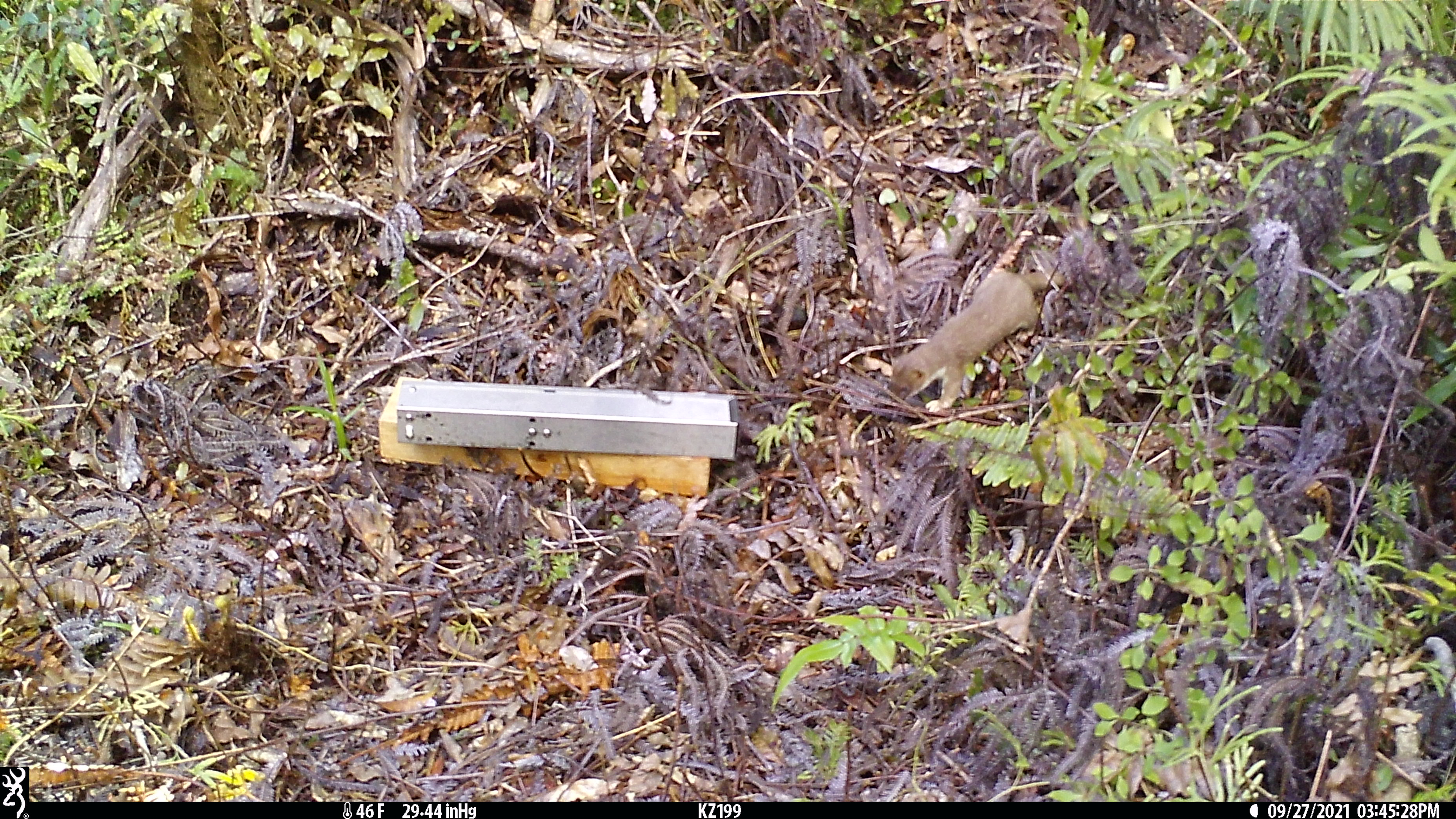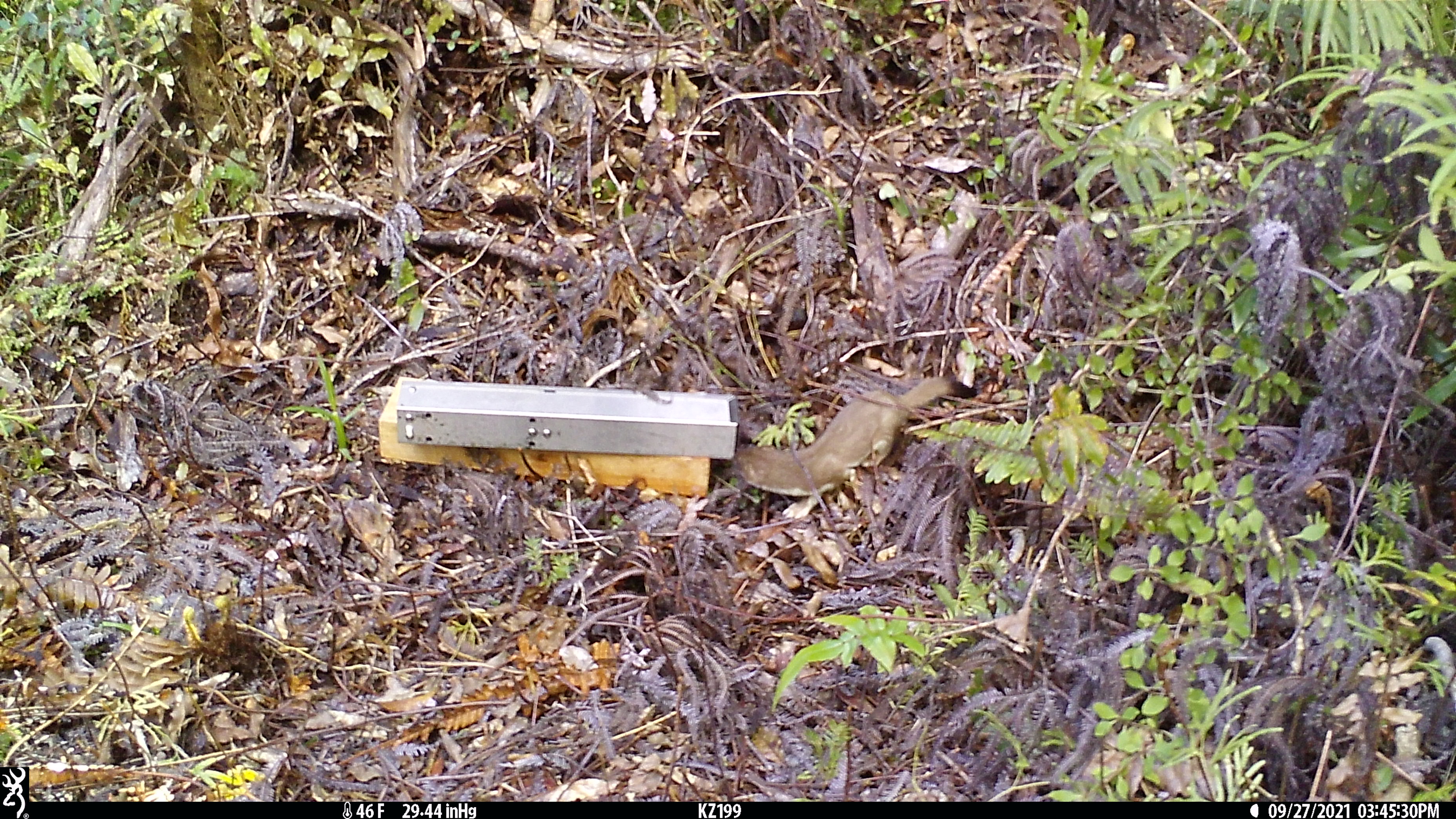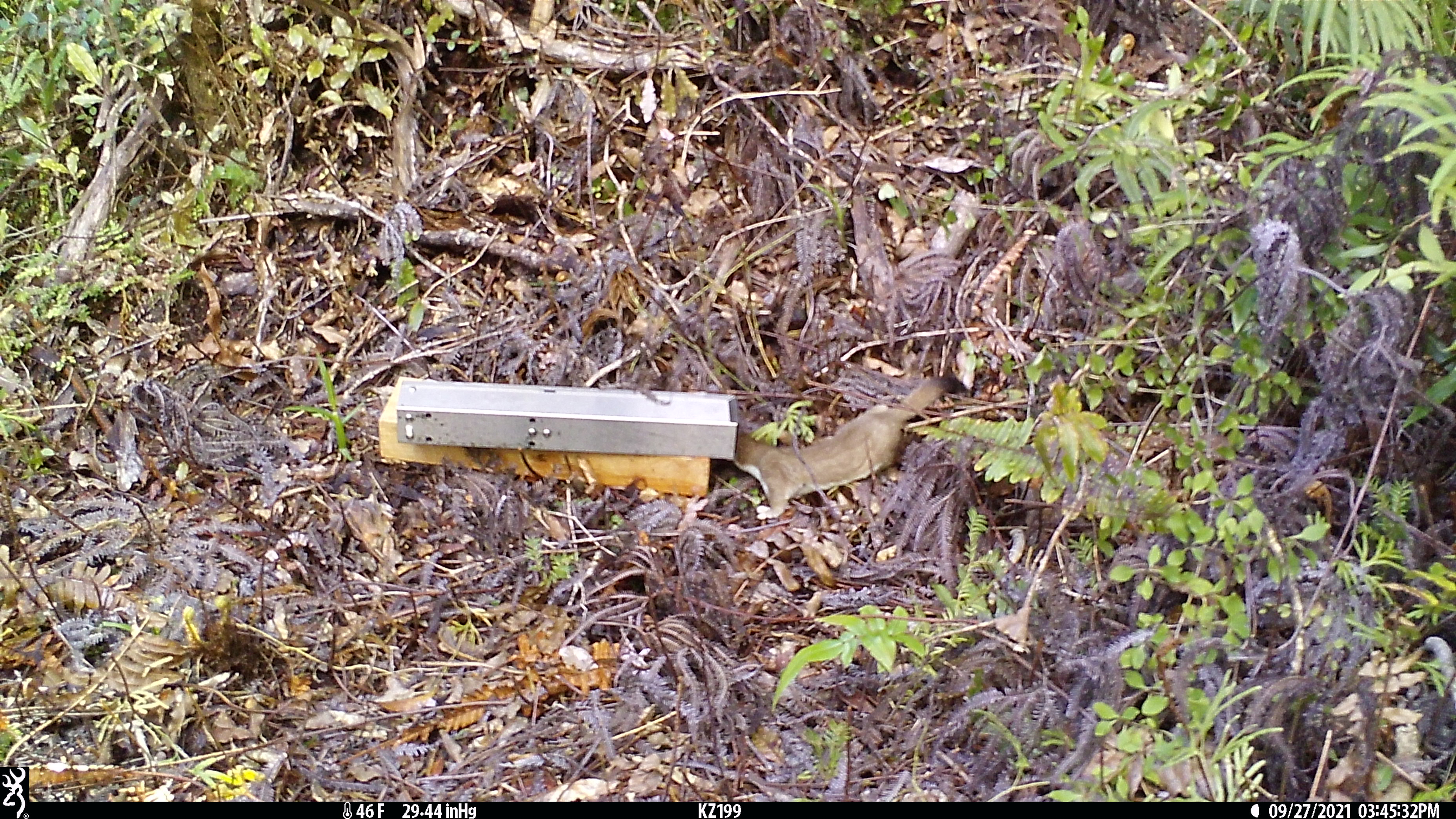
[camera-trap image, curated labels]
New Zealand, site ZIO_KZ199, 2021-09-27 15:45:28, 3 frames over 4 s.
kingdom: Animalia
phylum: Chordata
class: Mammalia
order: Carnivora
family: Mustelidae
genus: Mustela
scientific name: Mustela erminea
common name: stoat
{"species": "stoat (Mustela erminea)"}